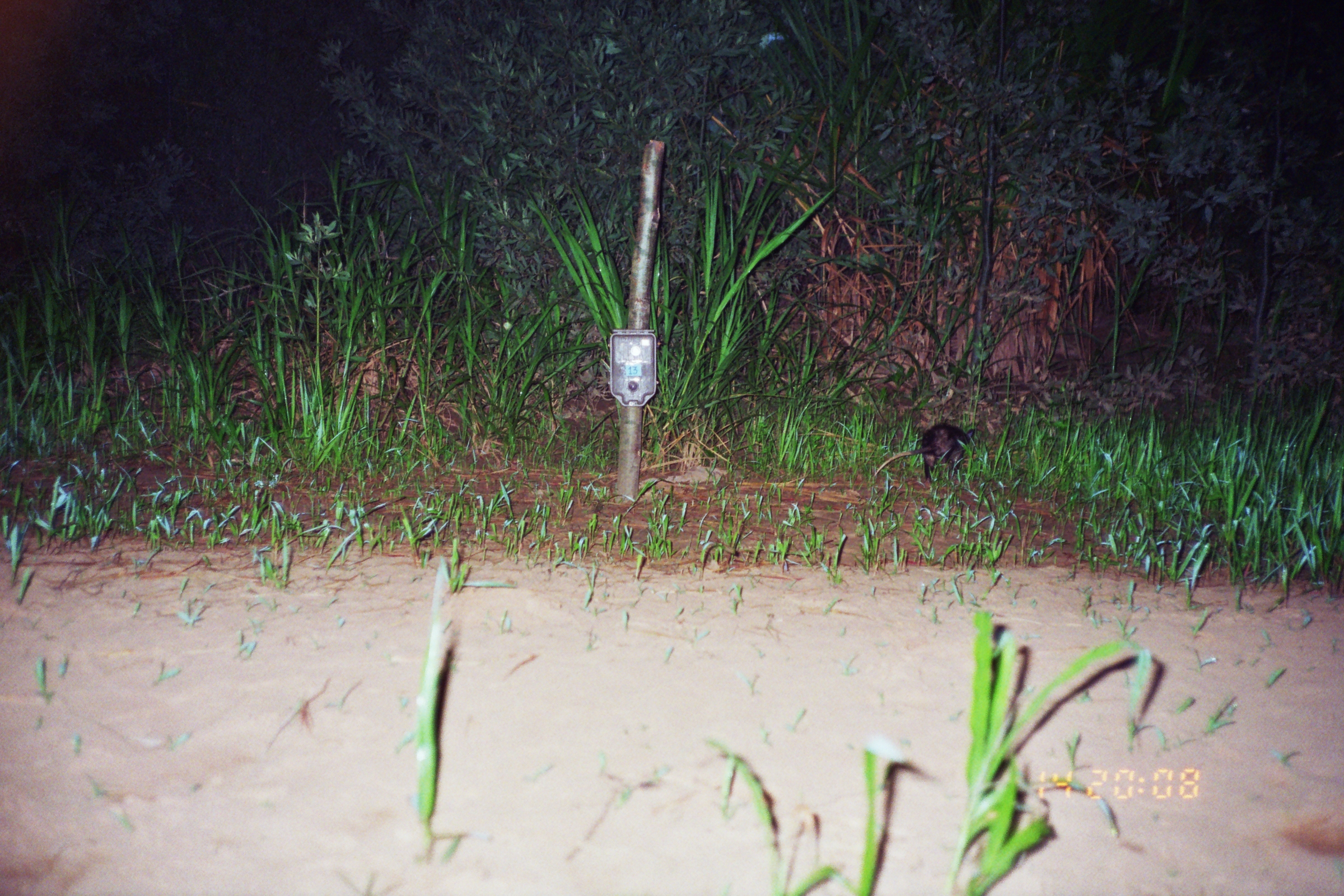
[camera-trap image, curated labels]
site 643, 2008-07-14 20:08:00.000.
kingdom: Animalia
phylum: Chordata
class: Mammalia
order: Didelphimorphia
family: Didelphidae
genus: Didelphis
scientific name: Didelphis marsupialis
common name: southern opossum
Didelphis marsupialis (southern opossum).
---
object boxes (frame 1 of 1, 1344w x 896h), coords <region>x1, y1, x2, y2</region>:
didelphis marsupialis: <region>872, 420, 975, 482</region>